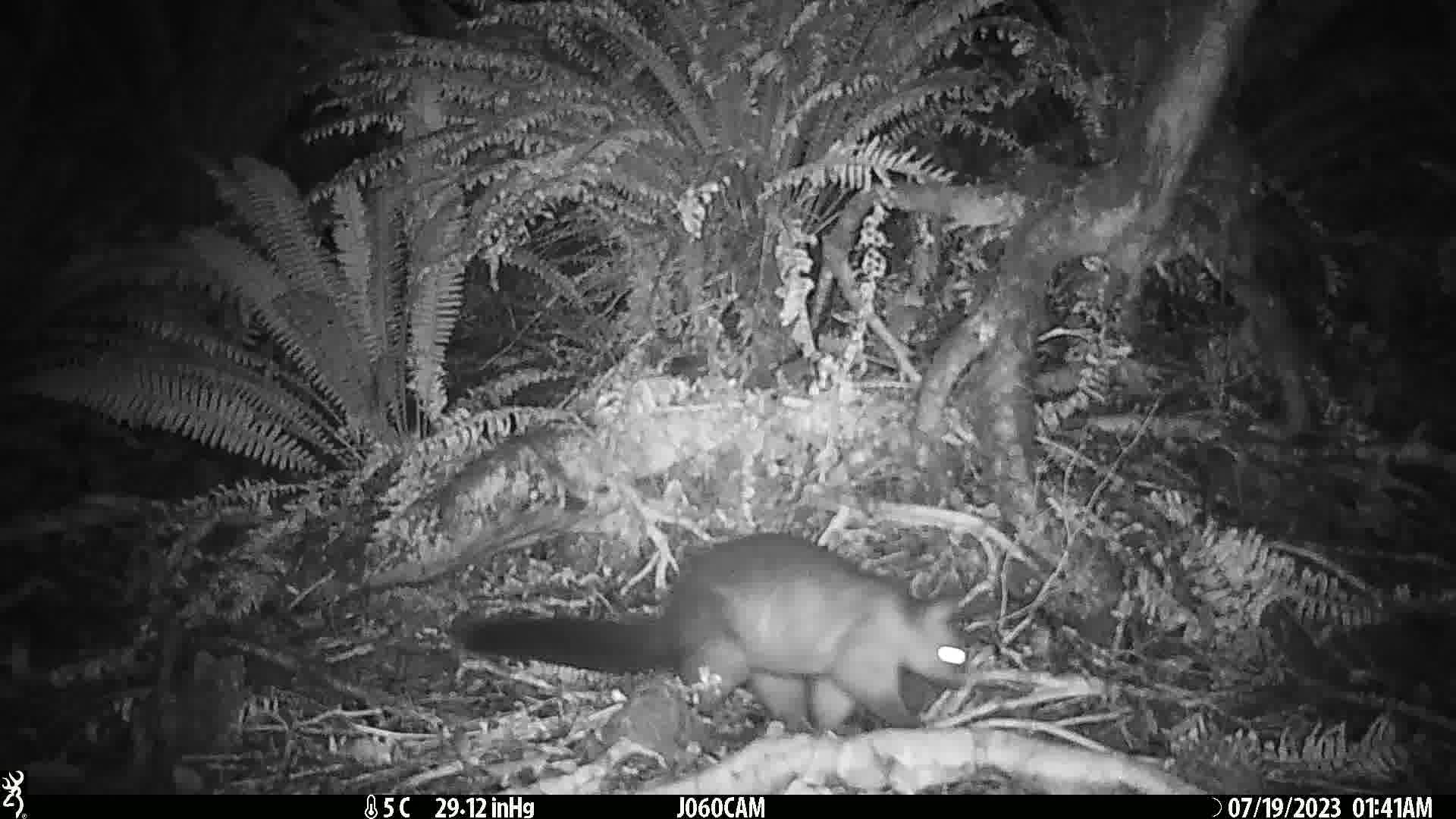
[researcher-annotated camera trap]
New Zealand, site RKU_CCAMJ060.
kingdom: Animalia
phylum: Chordata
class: Mammalia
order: Diprotodontia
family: Phalangeridae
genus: Trichosurus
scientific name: Trichosurus vulpecula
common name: common brushtail possum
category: possum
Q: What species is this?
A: Possum (common brushtail possum) (Trichosurus vulpecula).